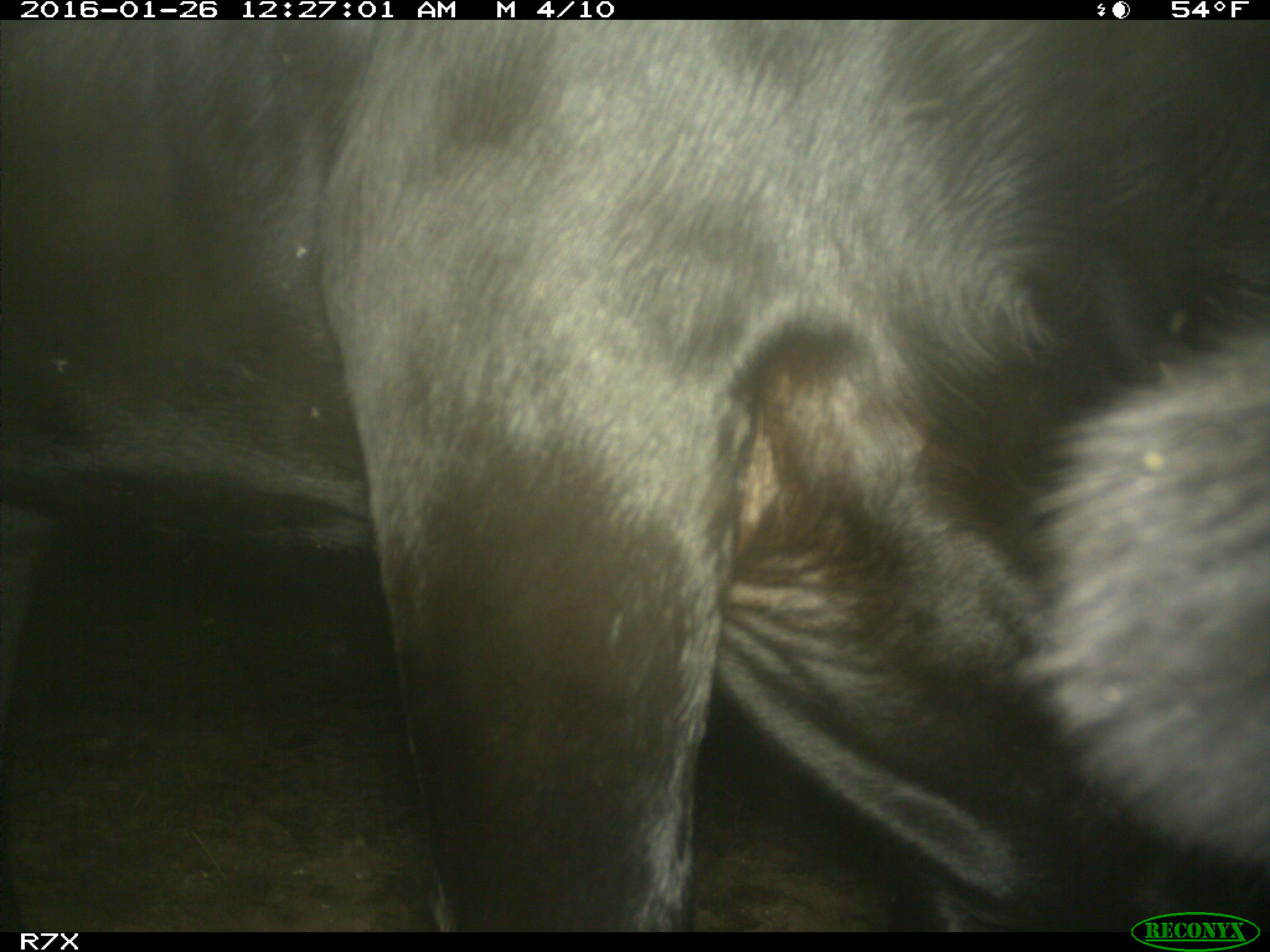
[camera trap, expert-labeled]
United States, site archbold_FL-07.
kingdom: Animalia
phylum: Chordata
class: Mammalia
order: Artiodactyla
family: Bovidae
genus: Bos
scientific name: Bos taurus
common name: domestic cow